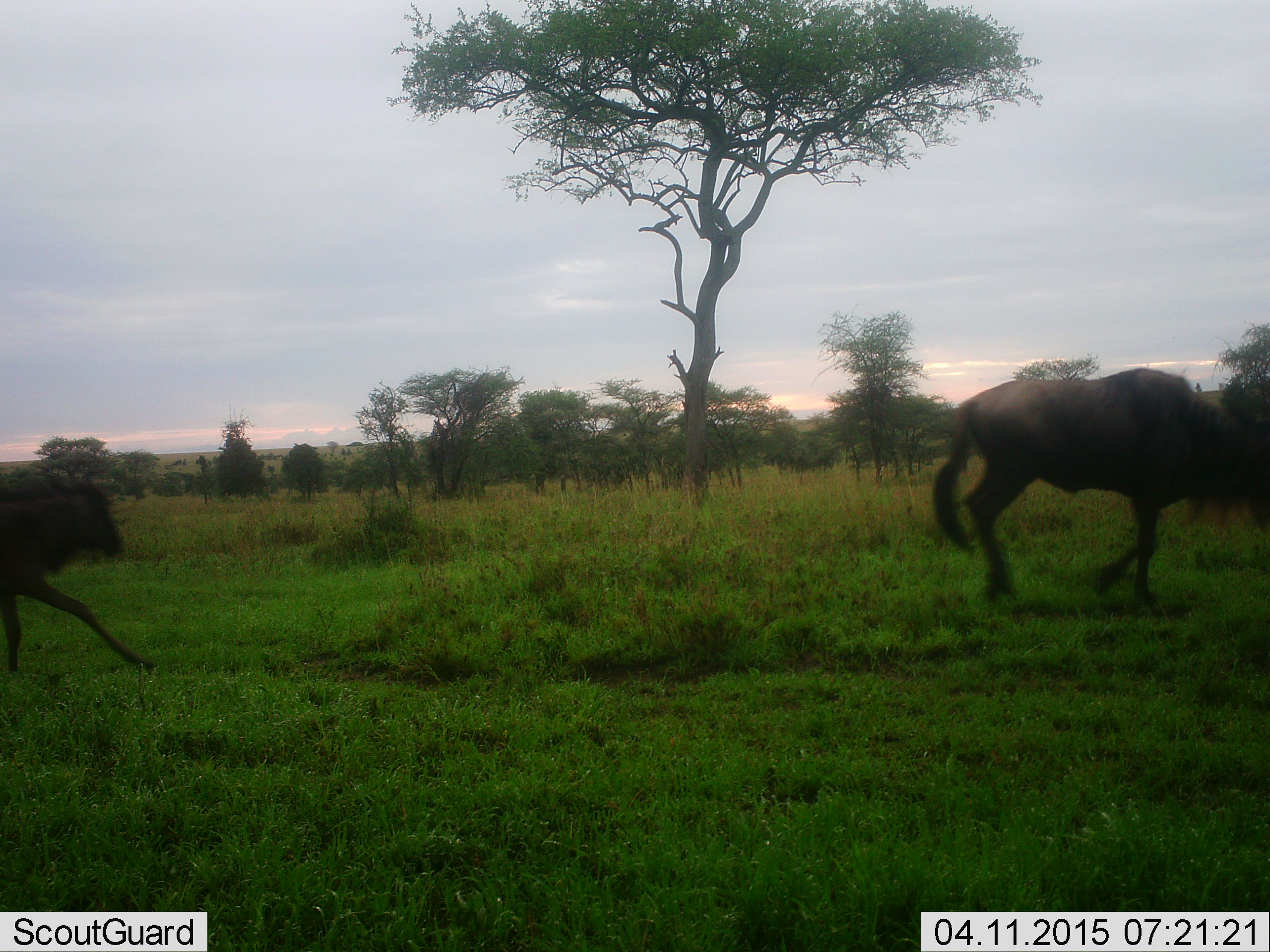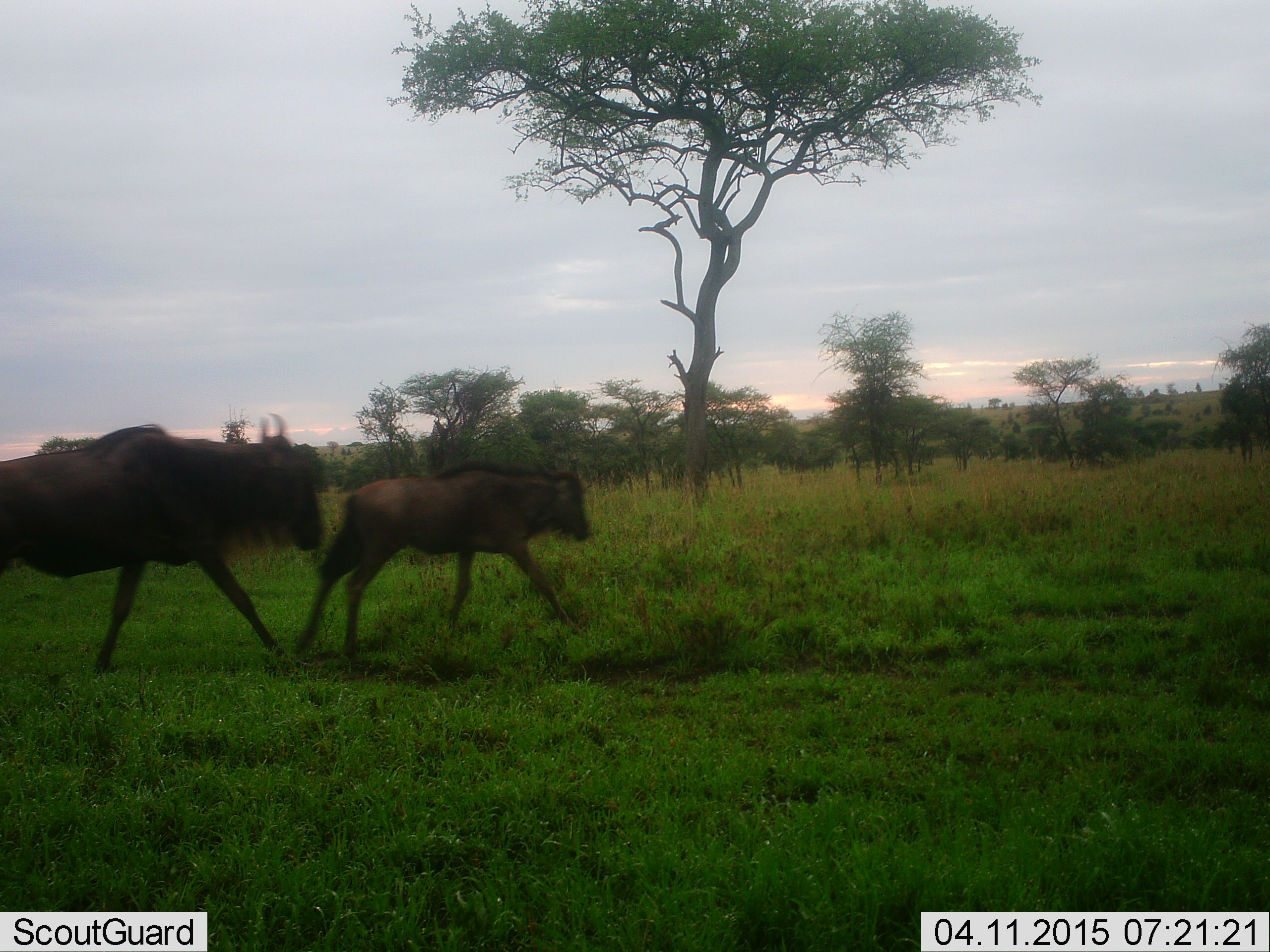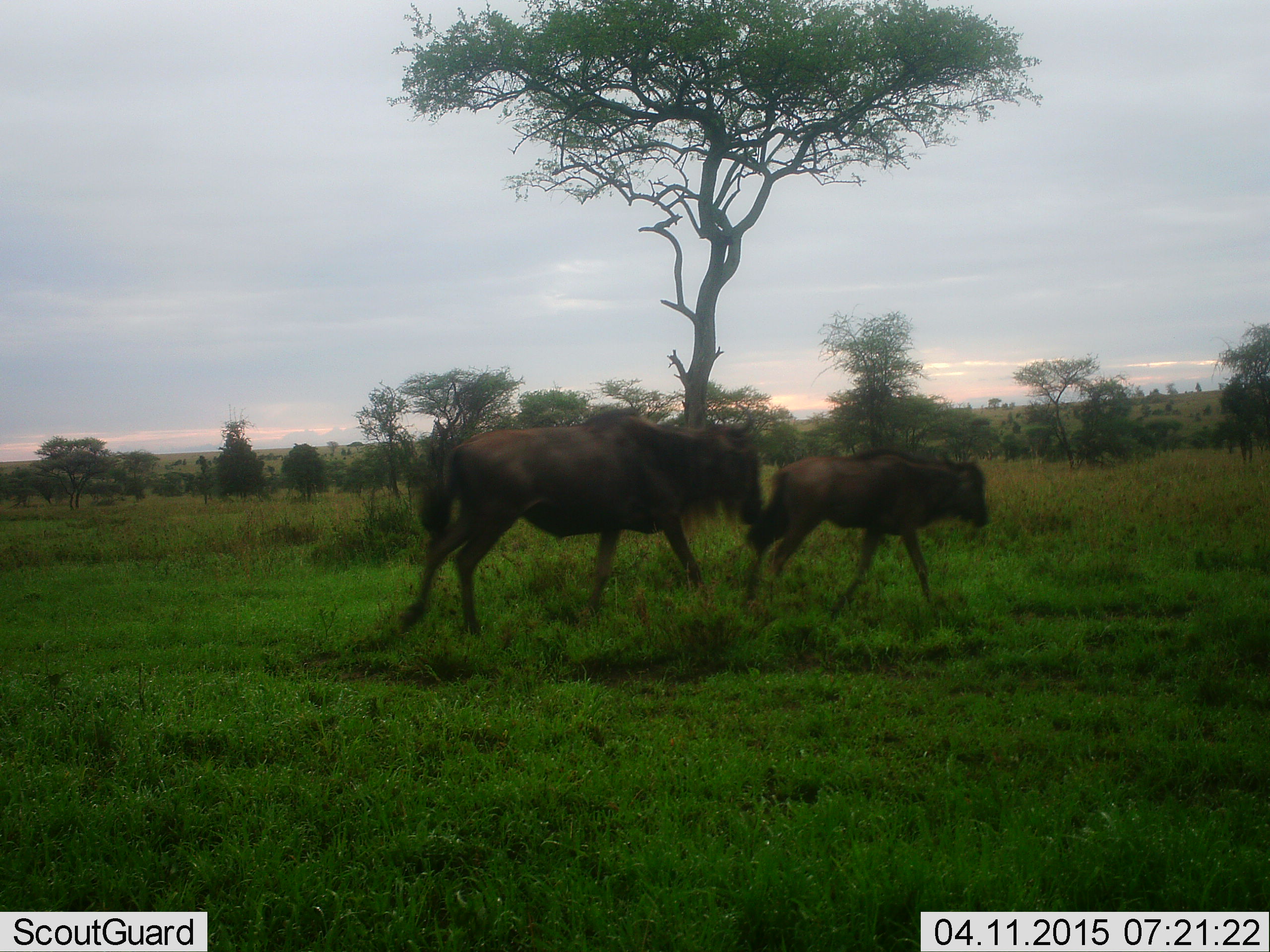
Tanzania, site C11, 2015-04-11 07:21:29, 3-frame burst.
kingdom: Animalia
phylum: Chordata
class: Mammalia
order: Artiodactyla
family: Bovidae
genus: Connochaetes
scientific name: Connochaetes taurinus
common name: blue wildebeest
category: wildebeest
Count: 3.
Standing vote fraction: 0%.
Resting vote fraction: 0%.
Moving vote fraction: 100%.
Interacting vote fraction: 0%.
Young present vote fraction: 70%.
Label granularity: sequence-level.